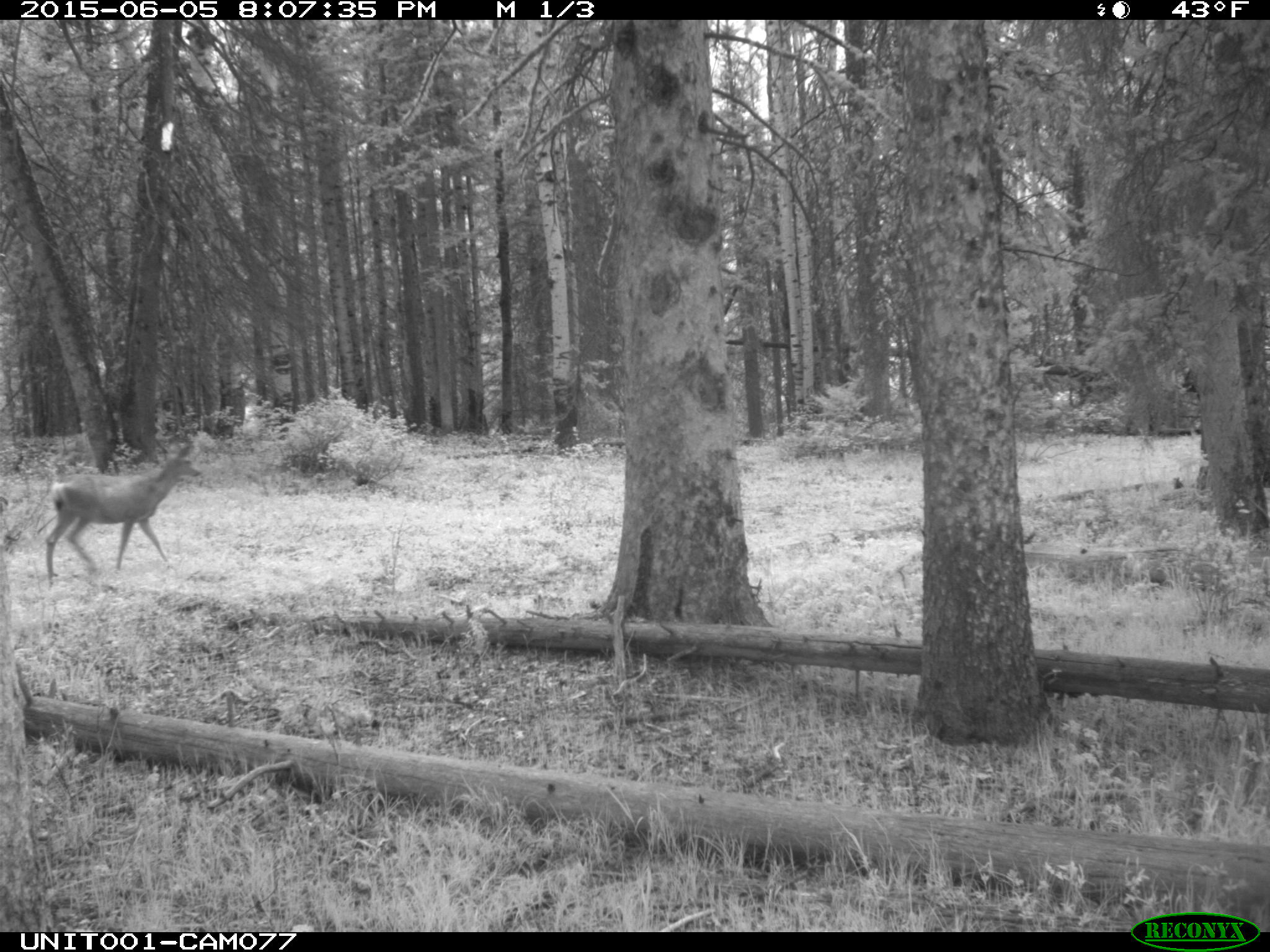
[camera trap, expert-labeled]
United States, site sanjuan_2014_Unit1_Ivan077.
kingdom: Animalia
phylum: Chordata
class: Mammalia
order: Artiodactyla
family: Cervidae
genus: Odocoileus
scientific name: Odocoileus hemionus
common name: mule deer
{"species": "Odocoileus hemionus (mule deer)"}